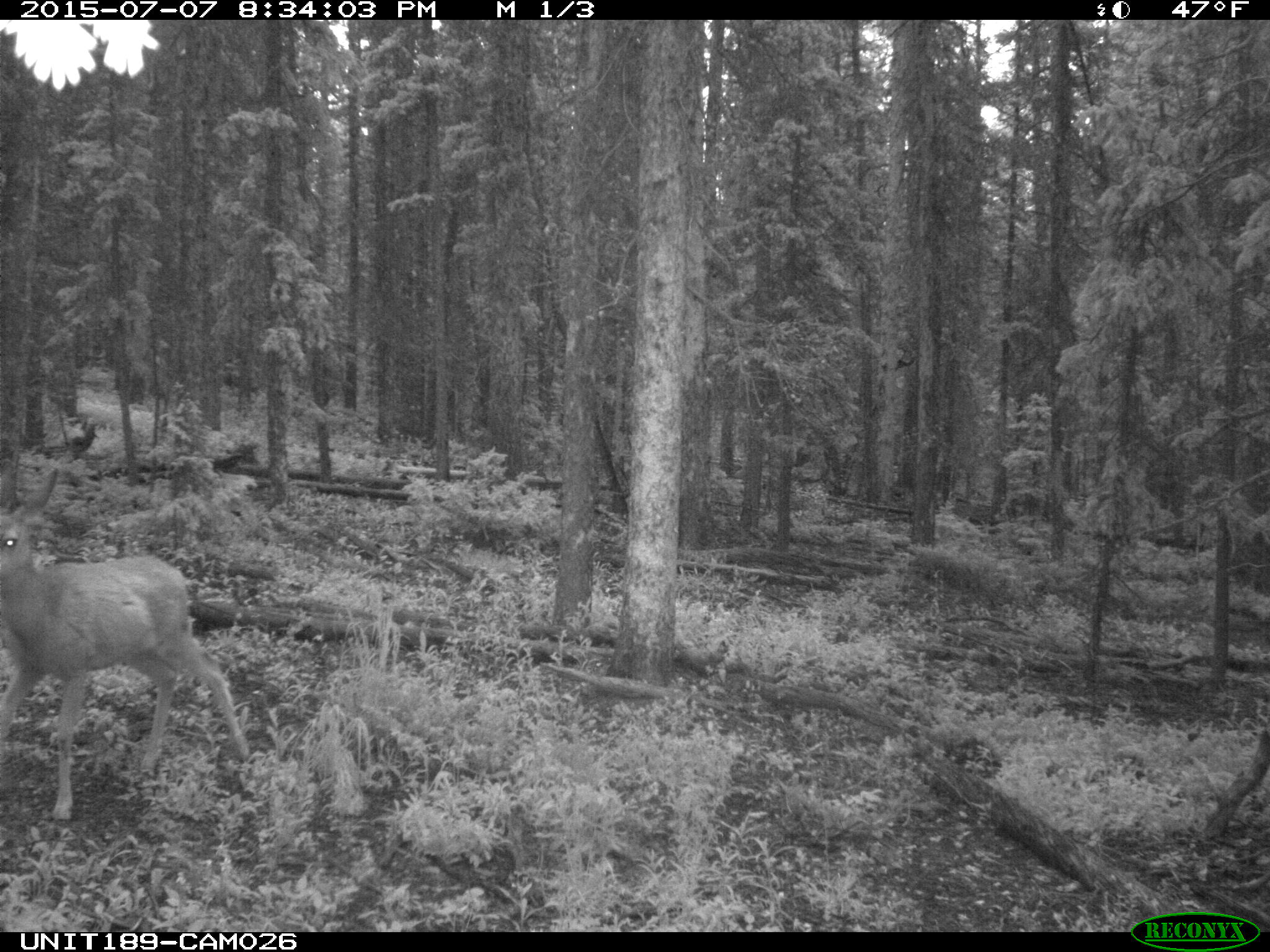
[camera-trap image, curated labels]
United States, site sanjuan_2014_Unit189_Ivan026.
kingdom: Animalia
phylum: Chordata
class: Mammalia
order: Artiodactyla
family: Cervidae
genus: Odocoileus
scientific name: Odocoileus hemionus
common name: mule deer